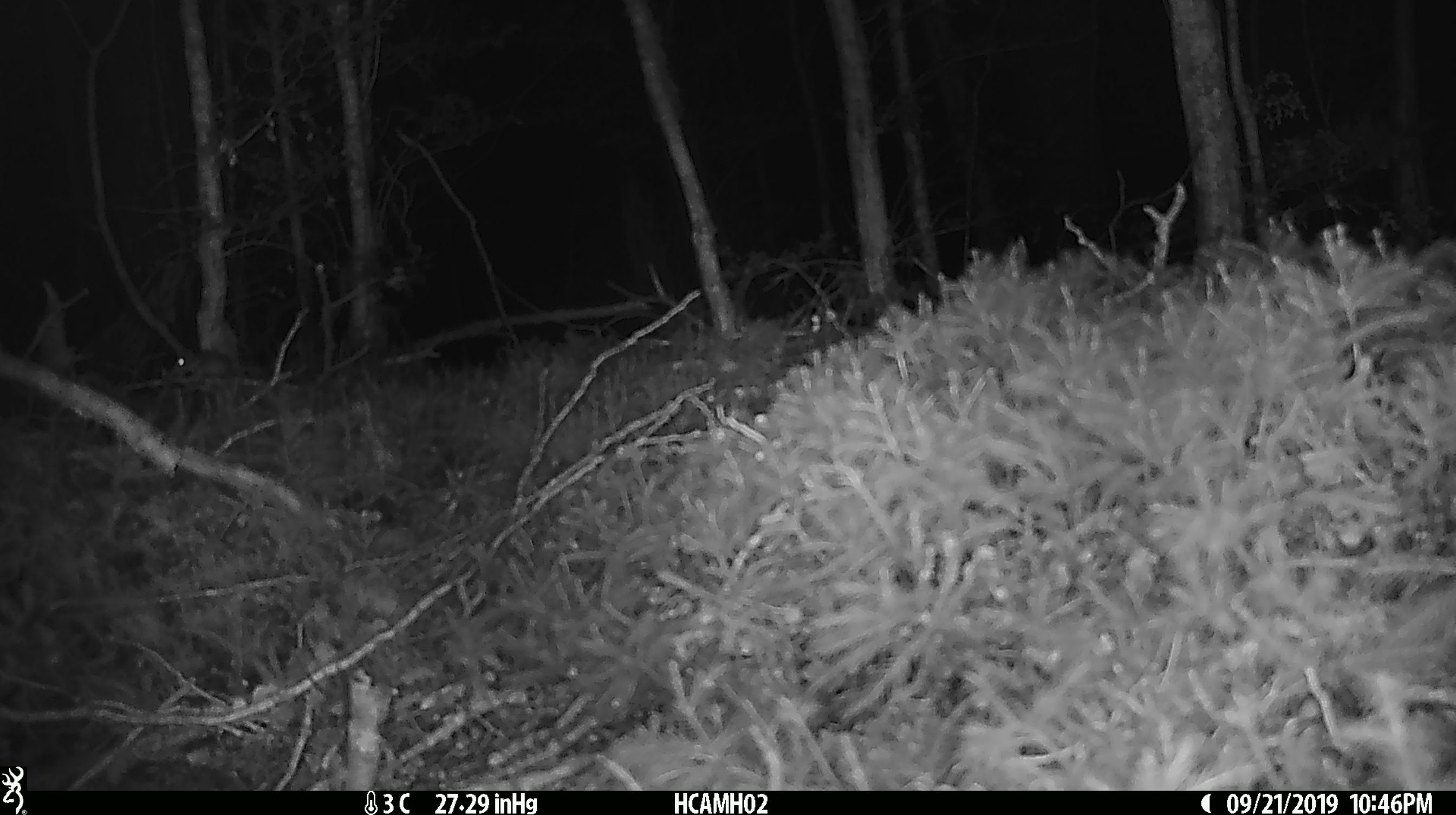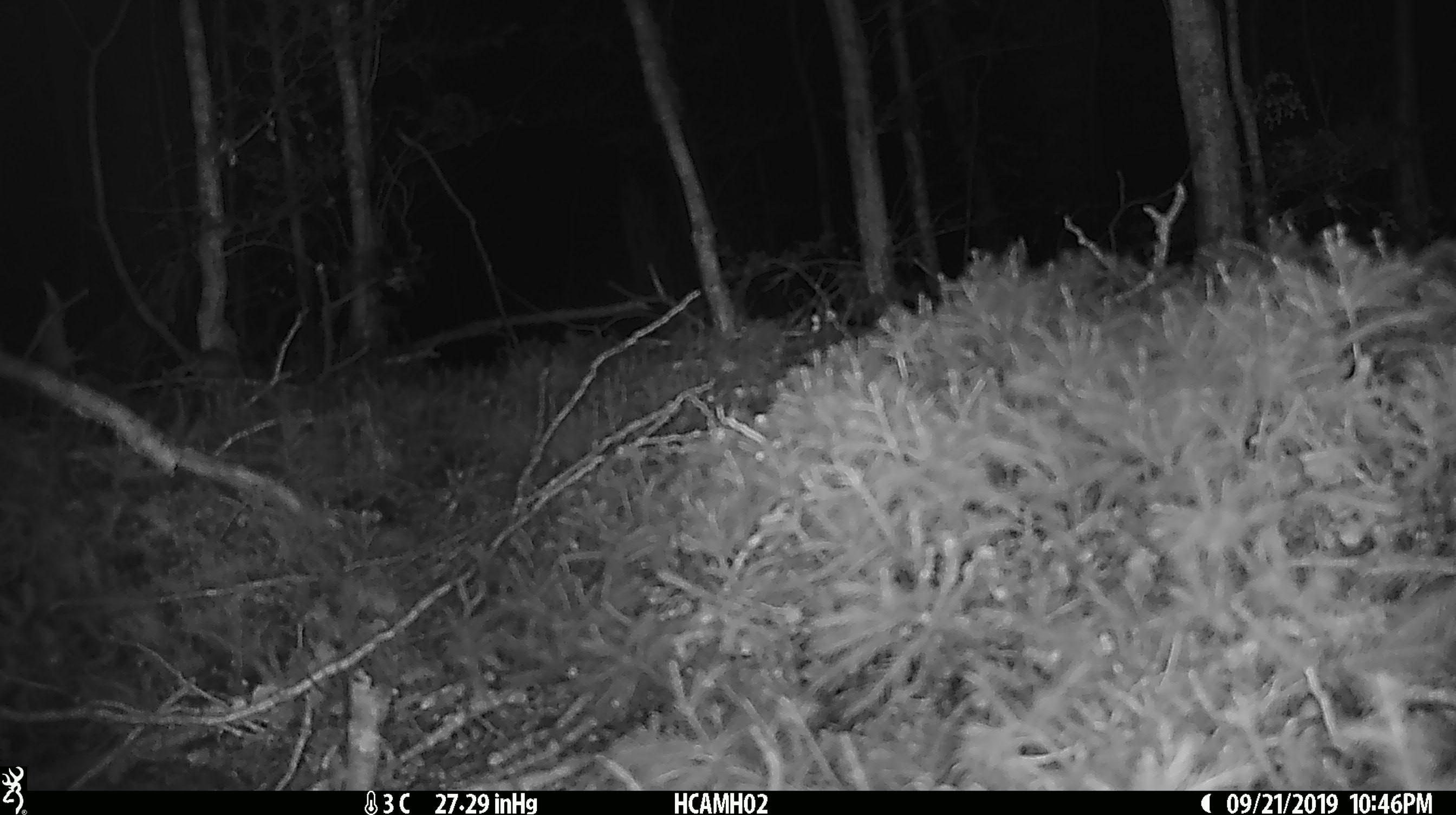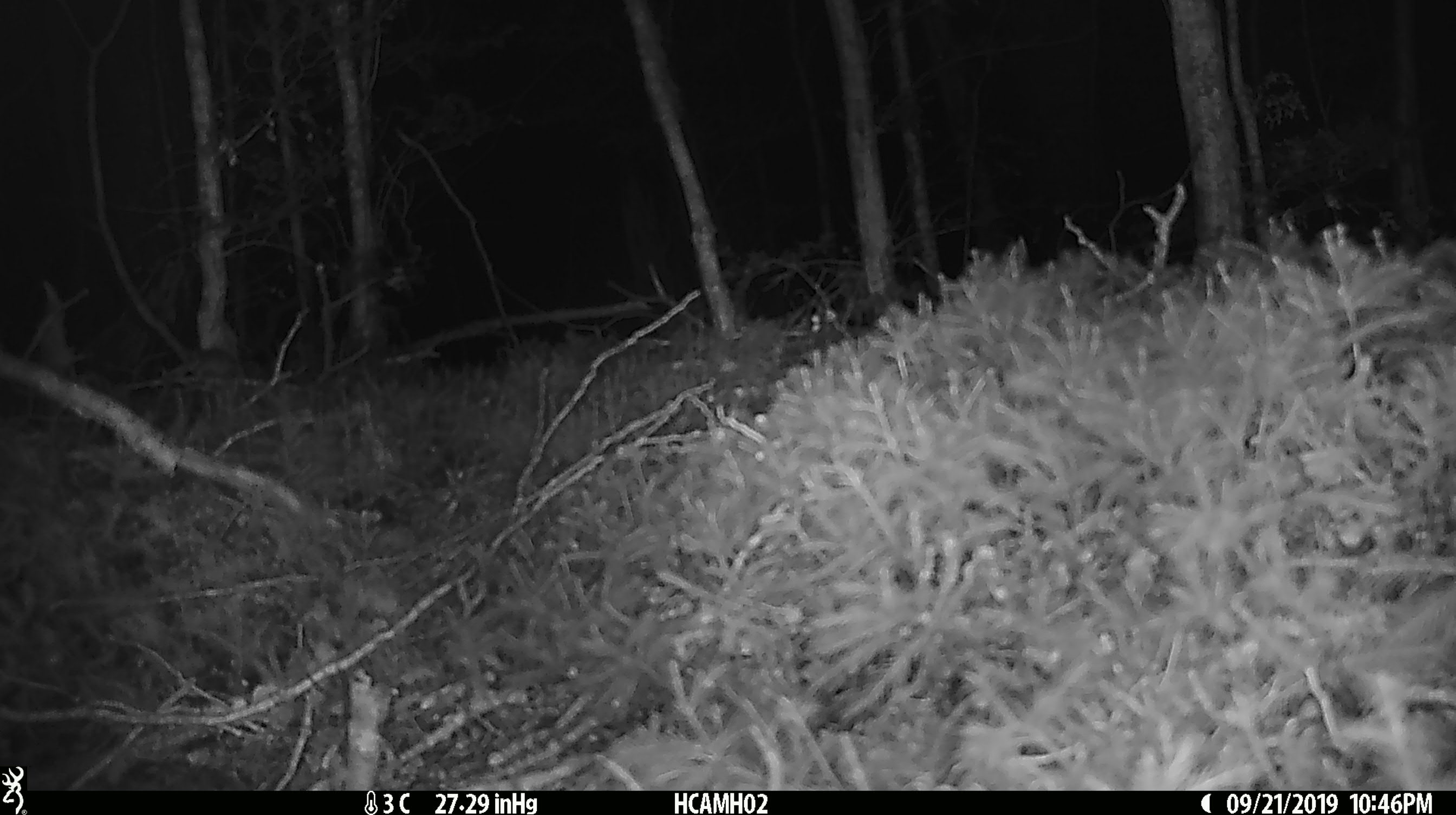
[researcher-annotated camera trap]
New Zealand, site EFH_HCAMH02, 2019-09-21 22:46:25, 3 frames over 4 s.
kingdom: Animalia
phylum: Chordata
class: Mammalia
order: Rodentia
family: Muridae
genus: Mus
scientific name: Mus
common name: mouse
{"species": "mouse (Mus)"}